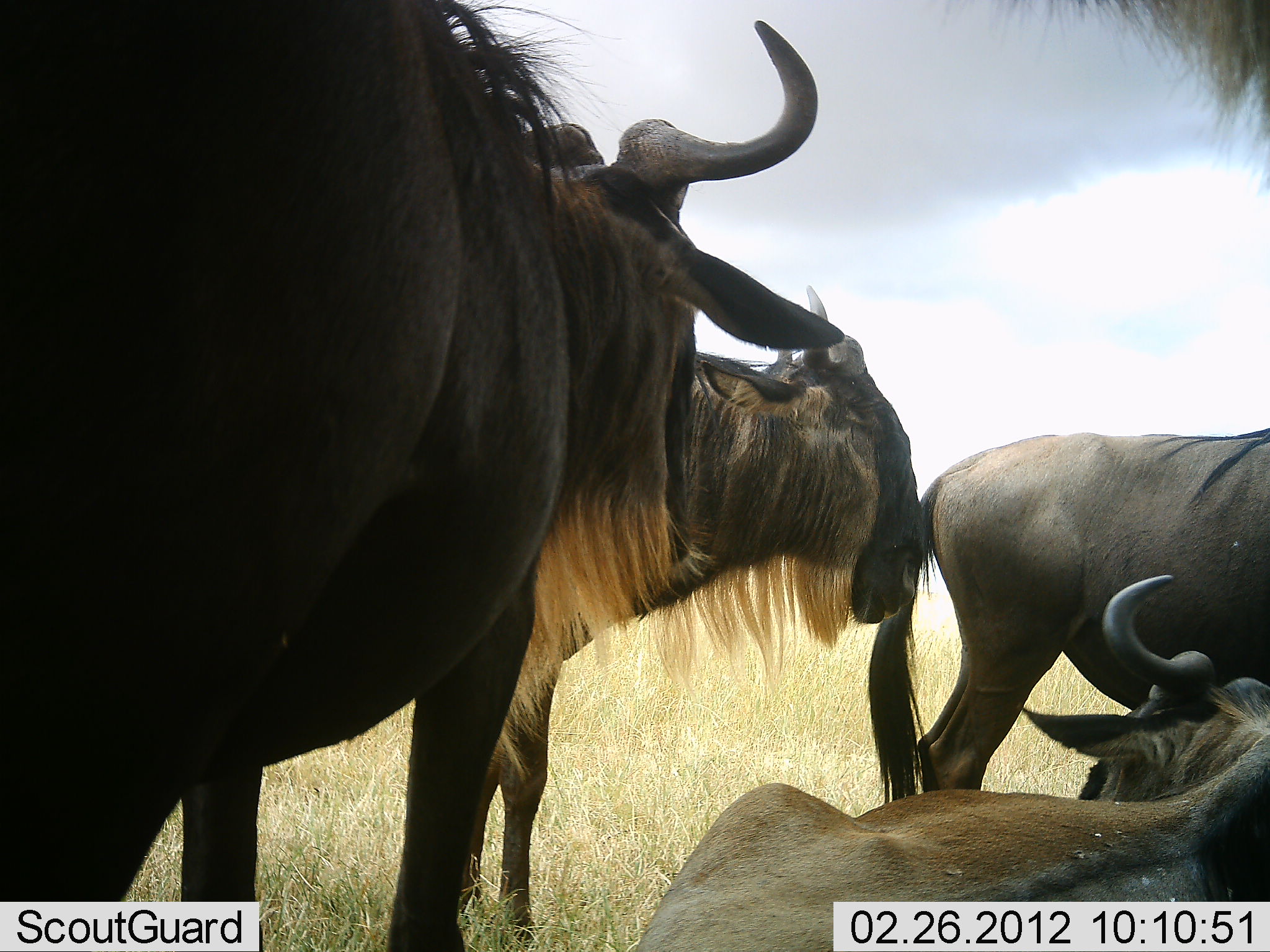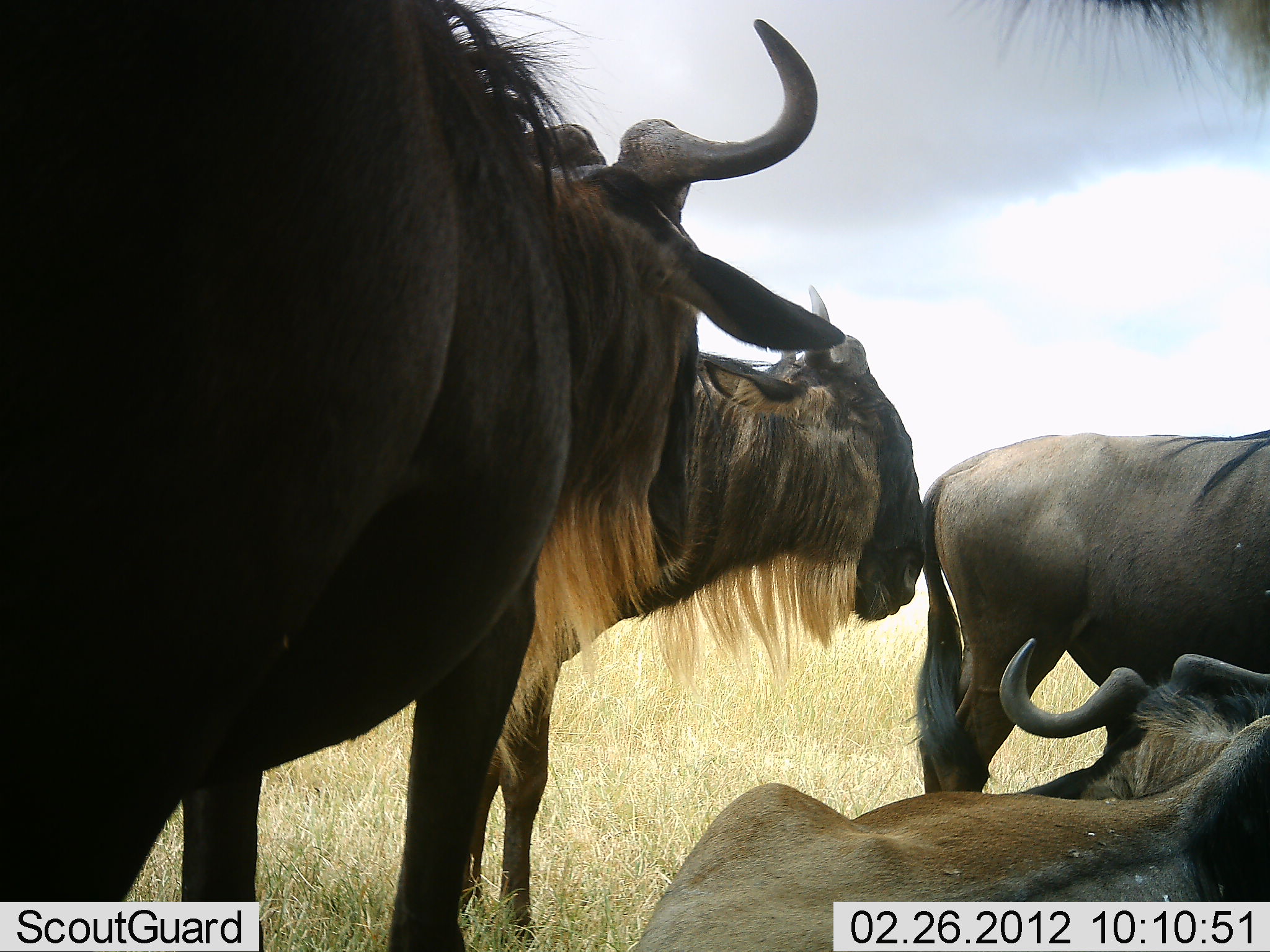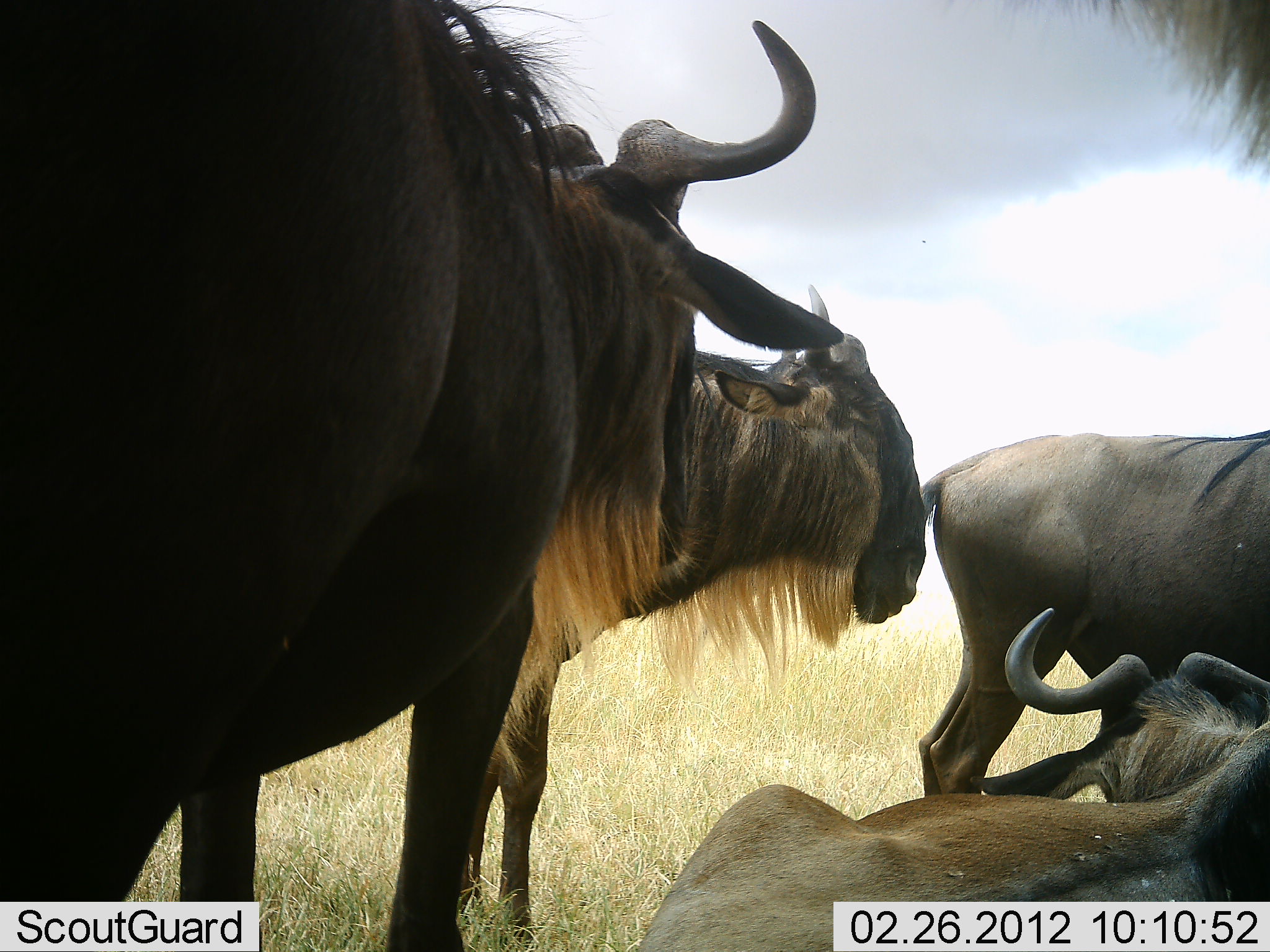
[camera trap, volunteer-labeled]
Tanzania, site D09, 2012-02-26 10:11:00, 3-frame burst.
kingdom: Animalia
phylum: Chordata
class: Mammalia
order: Artiodactyla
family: Bovidae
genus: Connochaetes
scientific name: Connochaetes taurinus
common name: blue wildebeest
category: wildebeest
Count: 5.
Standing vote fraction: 92%.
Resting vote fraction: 80%.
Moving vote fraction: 4%.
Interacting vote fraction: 8%.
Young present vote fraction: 4%.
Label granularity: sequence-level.